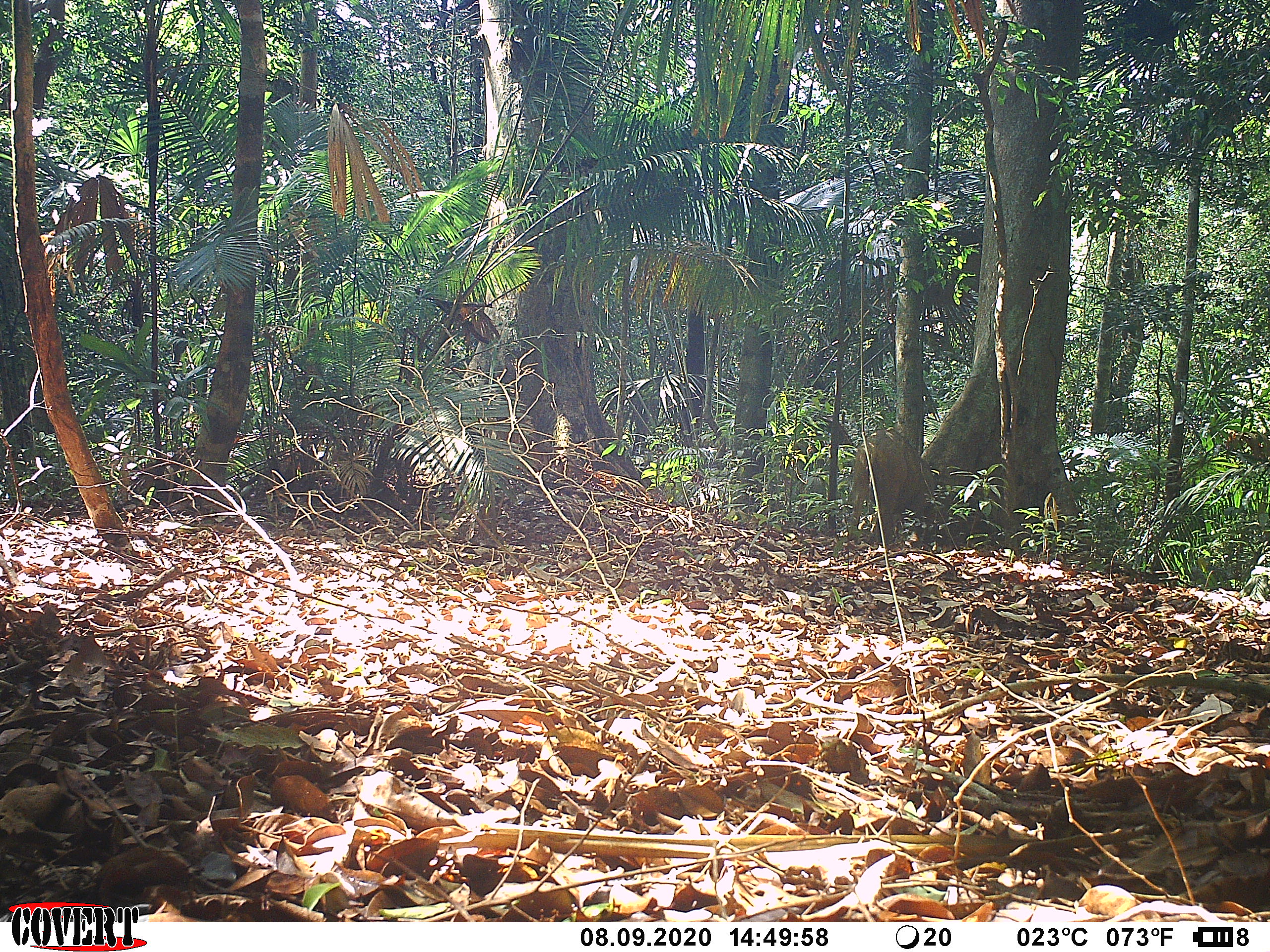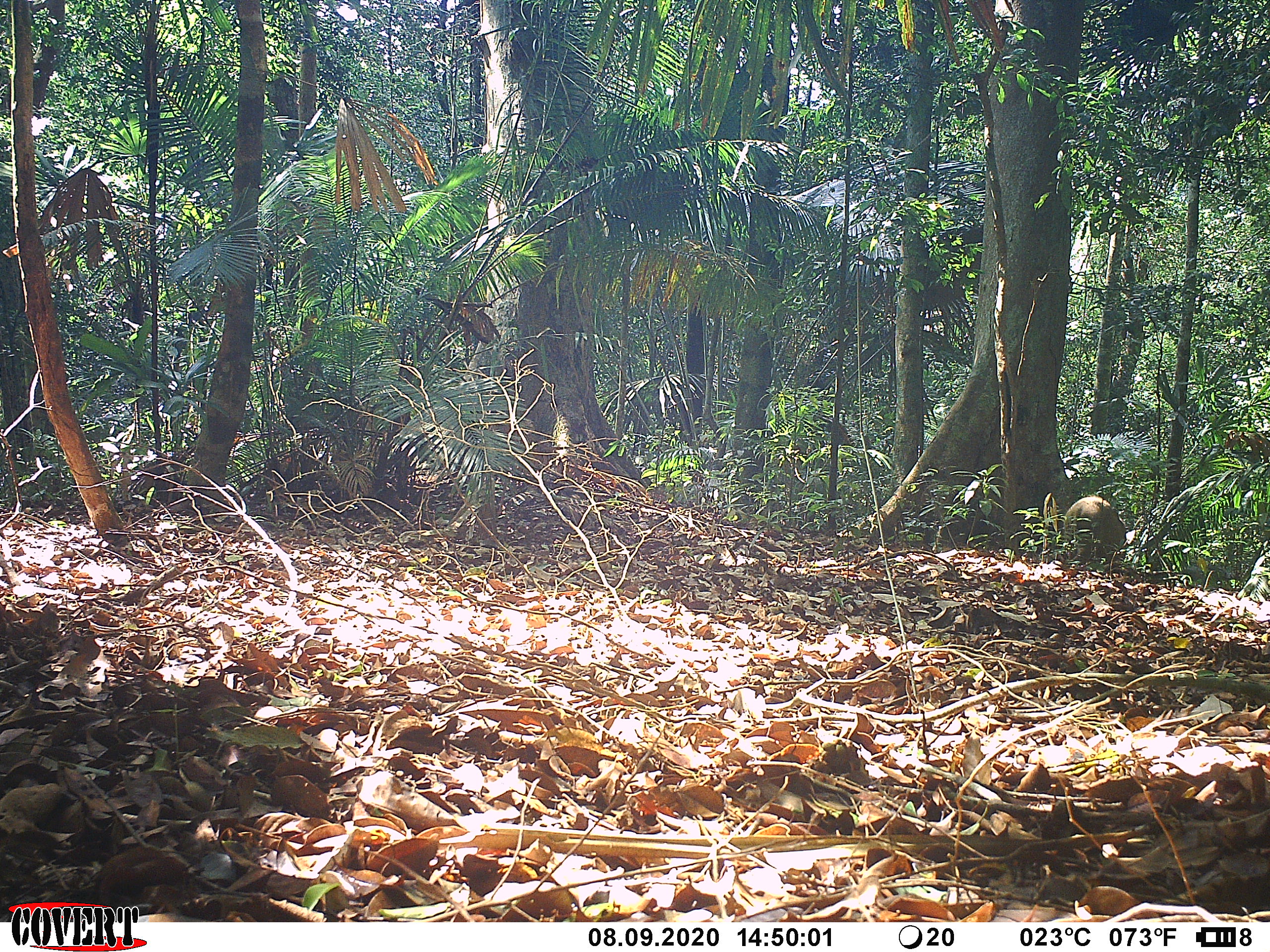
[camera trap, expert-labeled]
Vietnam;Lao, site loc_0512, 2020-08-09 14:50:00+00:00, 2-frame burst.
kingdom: Animalia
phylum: Chordata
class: Mammalia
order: Artiodactyla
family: Suidae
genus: Sus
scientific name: Sus scrofa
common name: eurasian wild pig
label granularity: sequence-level